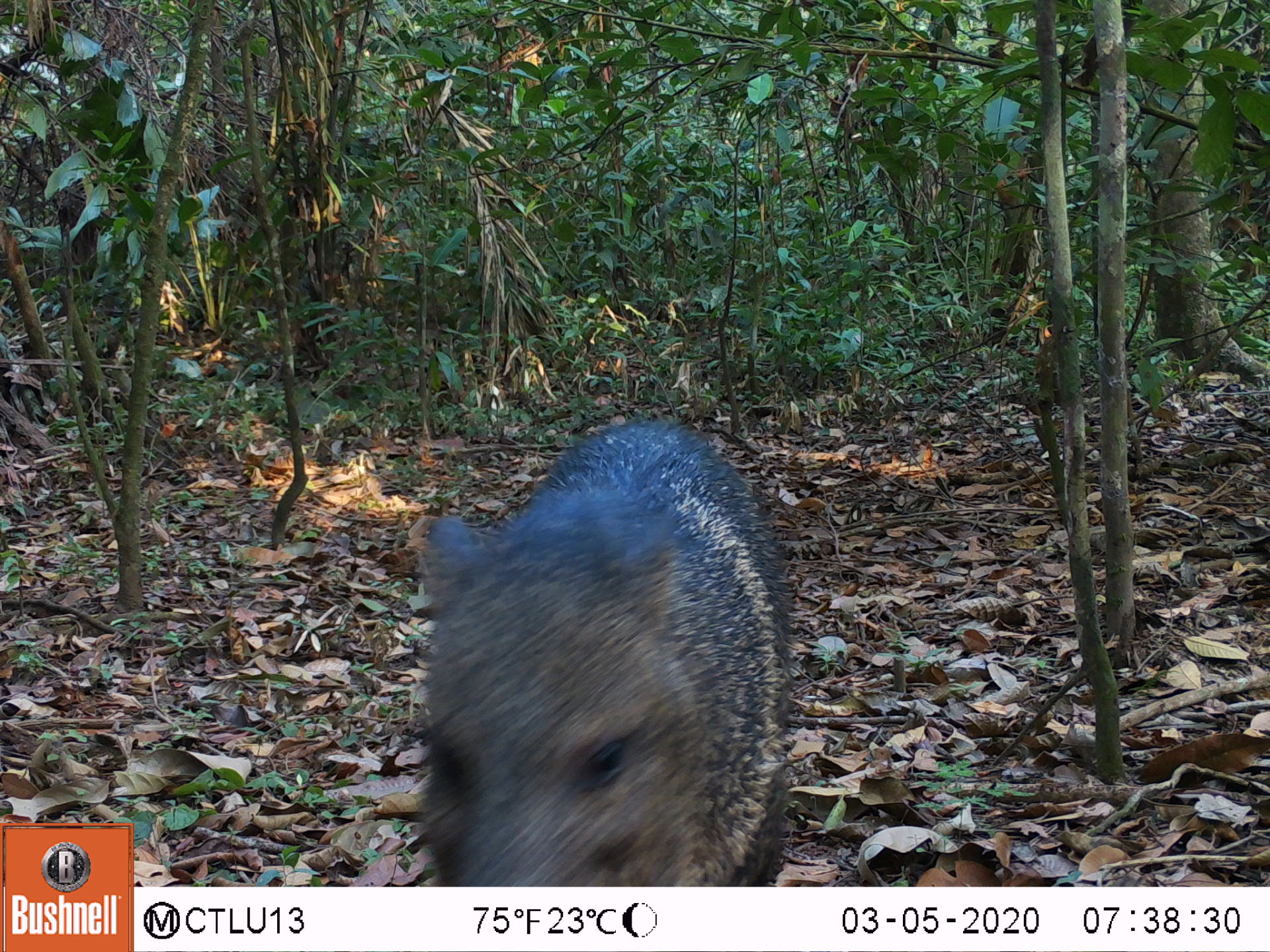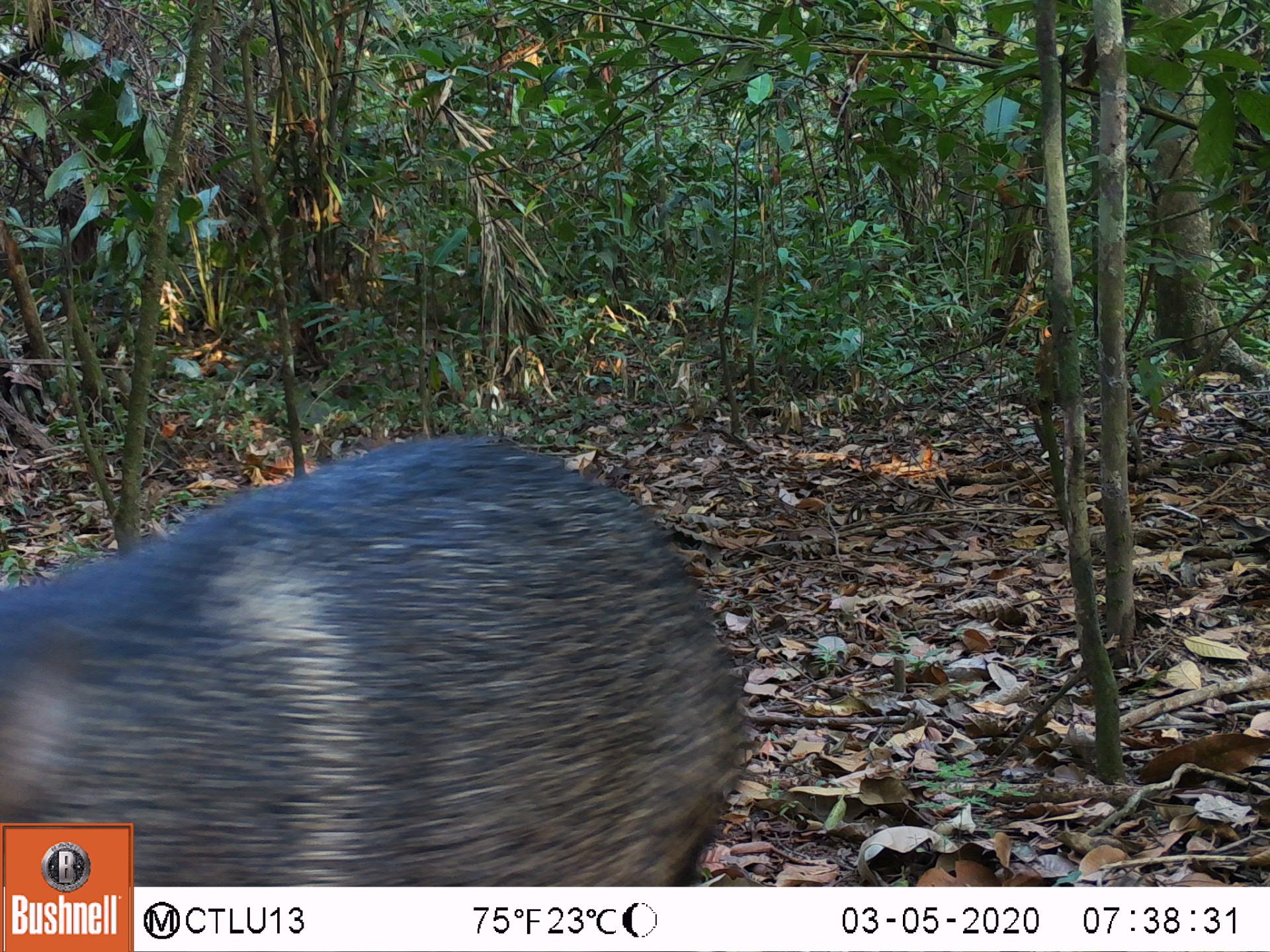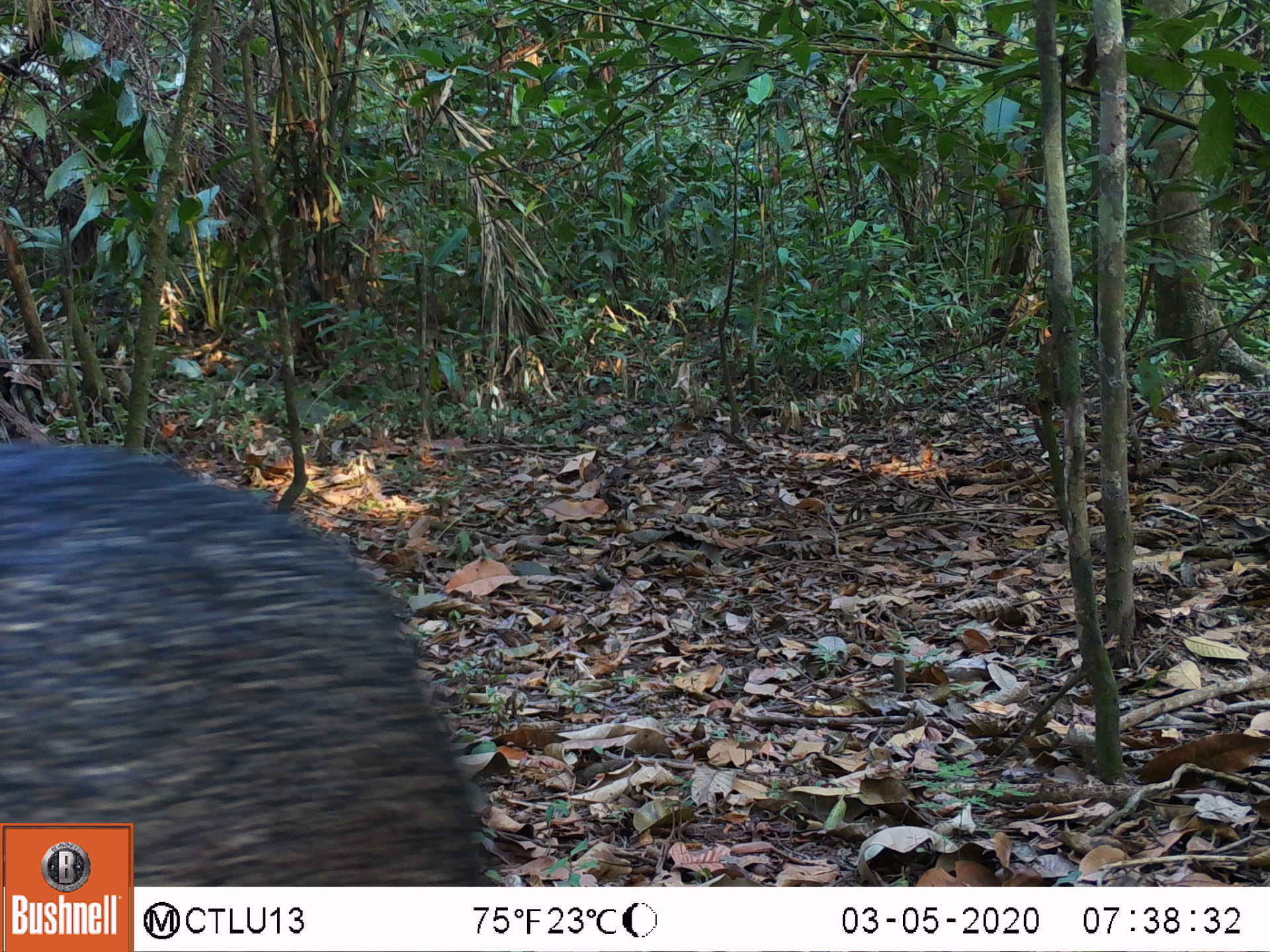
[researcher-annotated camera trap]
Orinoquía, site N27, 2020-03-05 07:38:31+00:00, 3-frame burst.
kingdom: Animalia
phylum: Chordata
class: Mammalia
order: Artiodactyla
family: Tayassuidae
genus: Pecari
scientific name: Pecari tajacu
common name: collared peccary